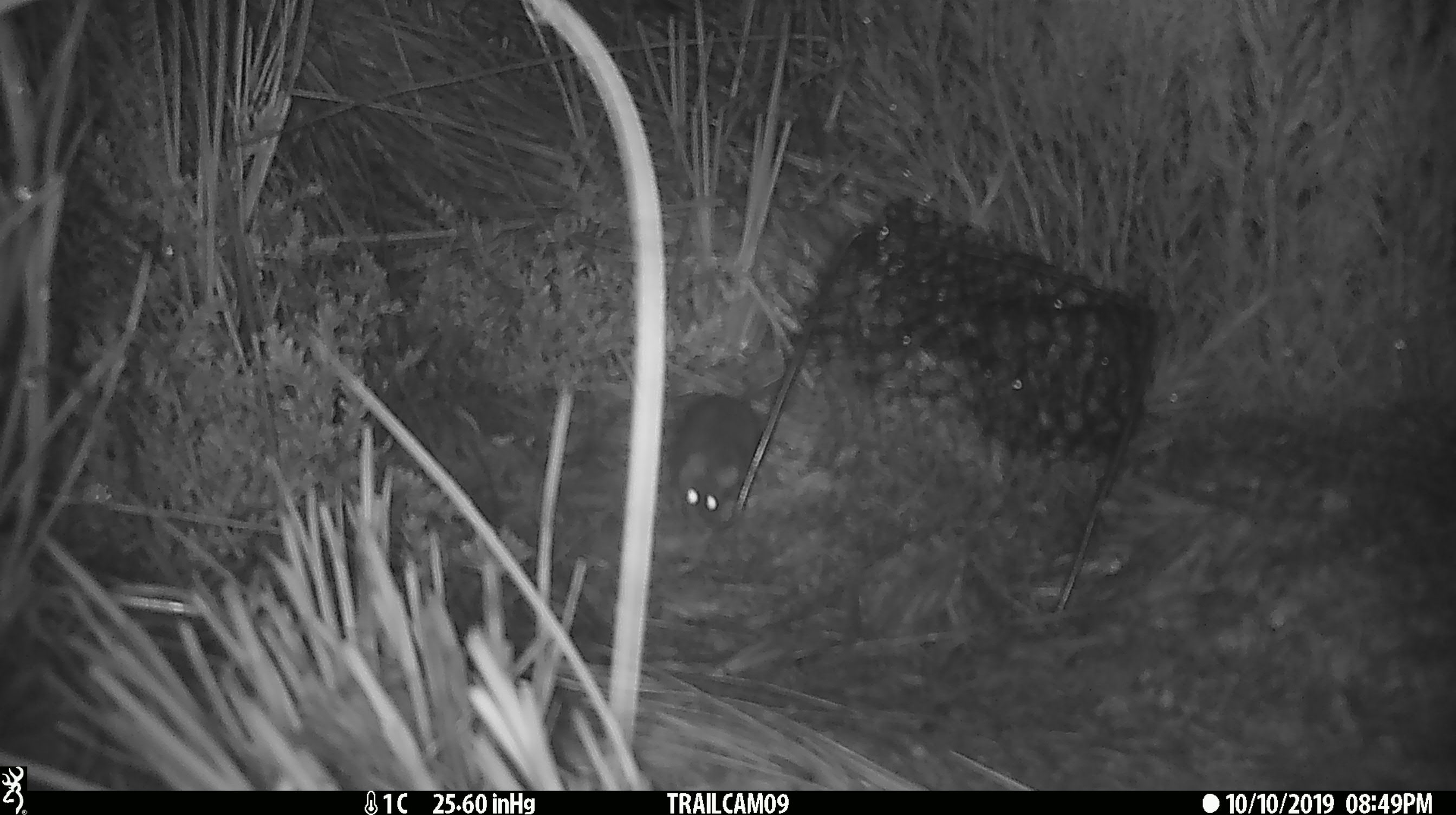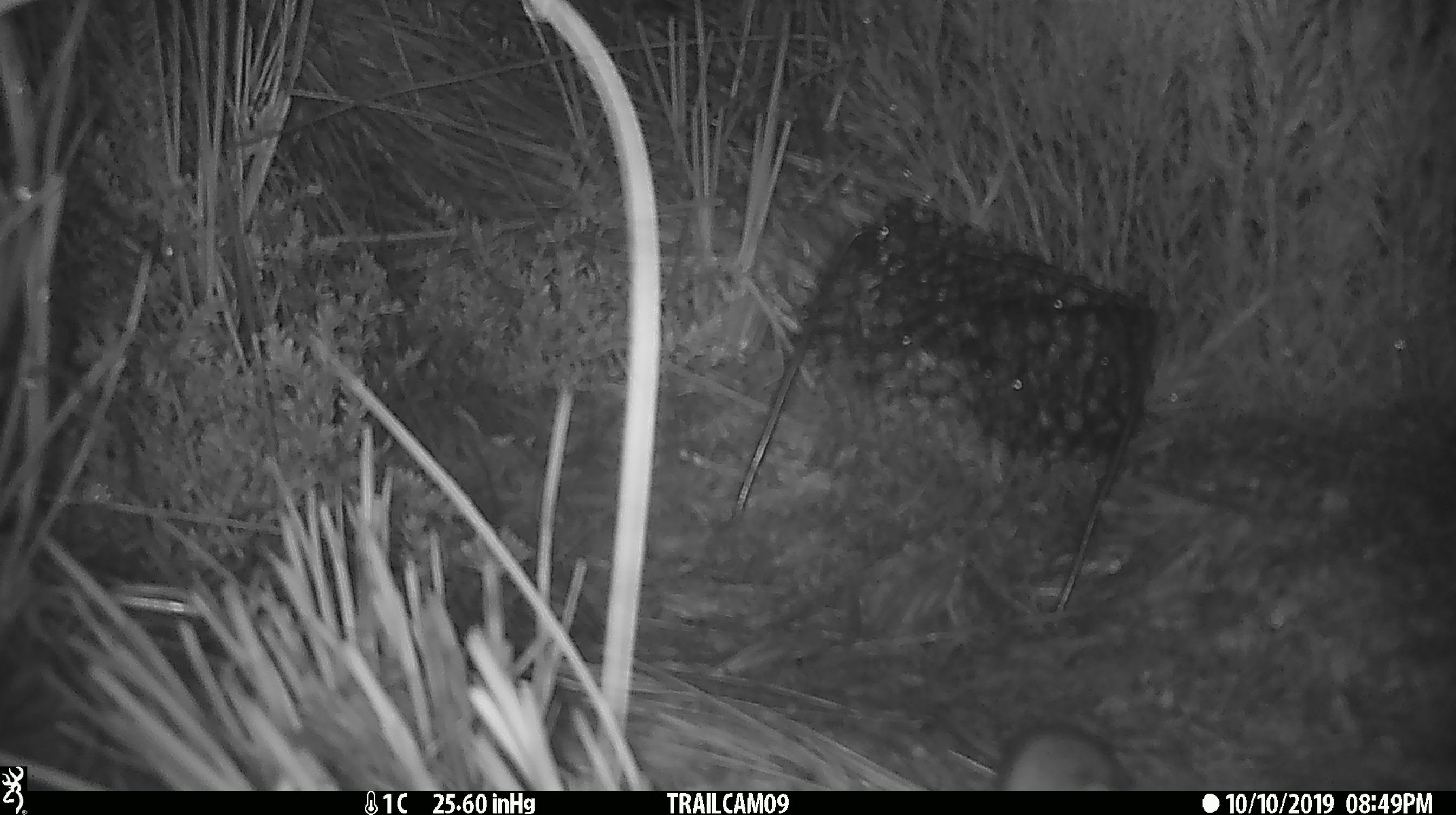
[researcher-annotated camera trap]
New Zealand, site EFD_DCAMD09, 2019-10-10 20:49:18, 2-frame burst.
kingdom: Animalia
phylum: Chordata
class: Mammalia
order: Rodentia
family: Muridae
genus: Mus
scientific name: Mus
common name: mouse